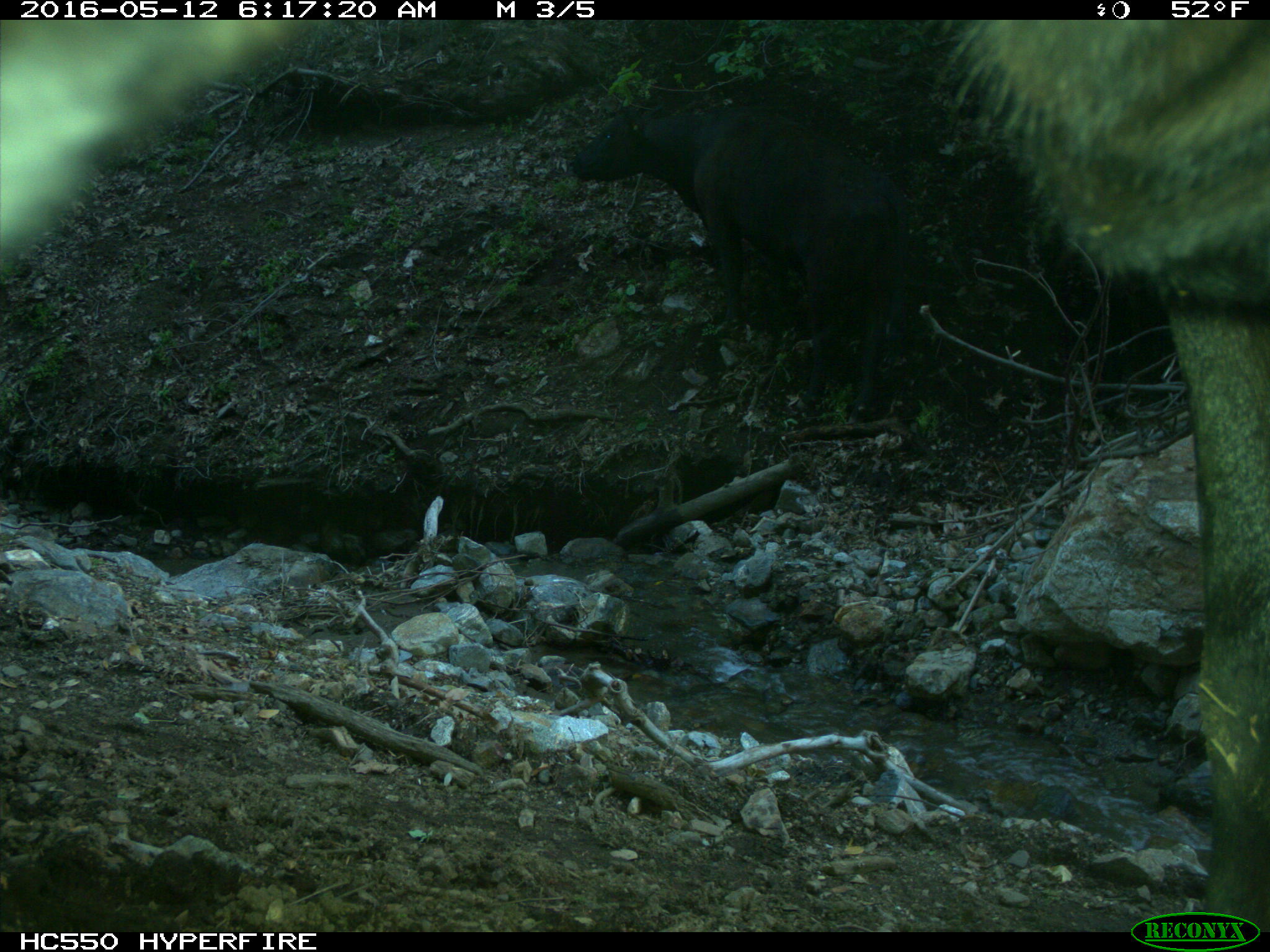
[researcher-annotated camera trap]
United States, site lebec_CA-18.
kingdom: Animalia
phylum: Chordata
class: Mammalia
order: Artiodactyla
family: Bovidae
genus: Bos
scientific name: Bos taurus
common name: domestic cow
Bos taurus (domestic cow).